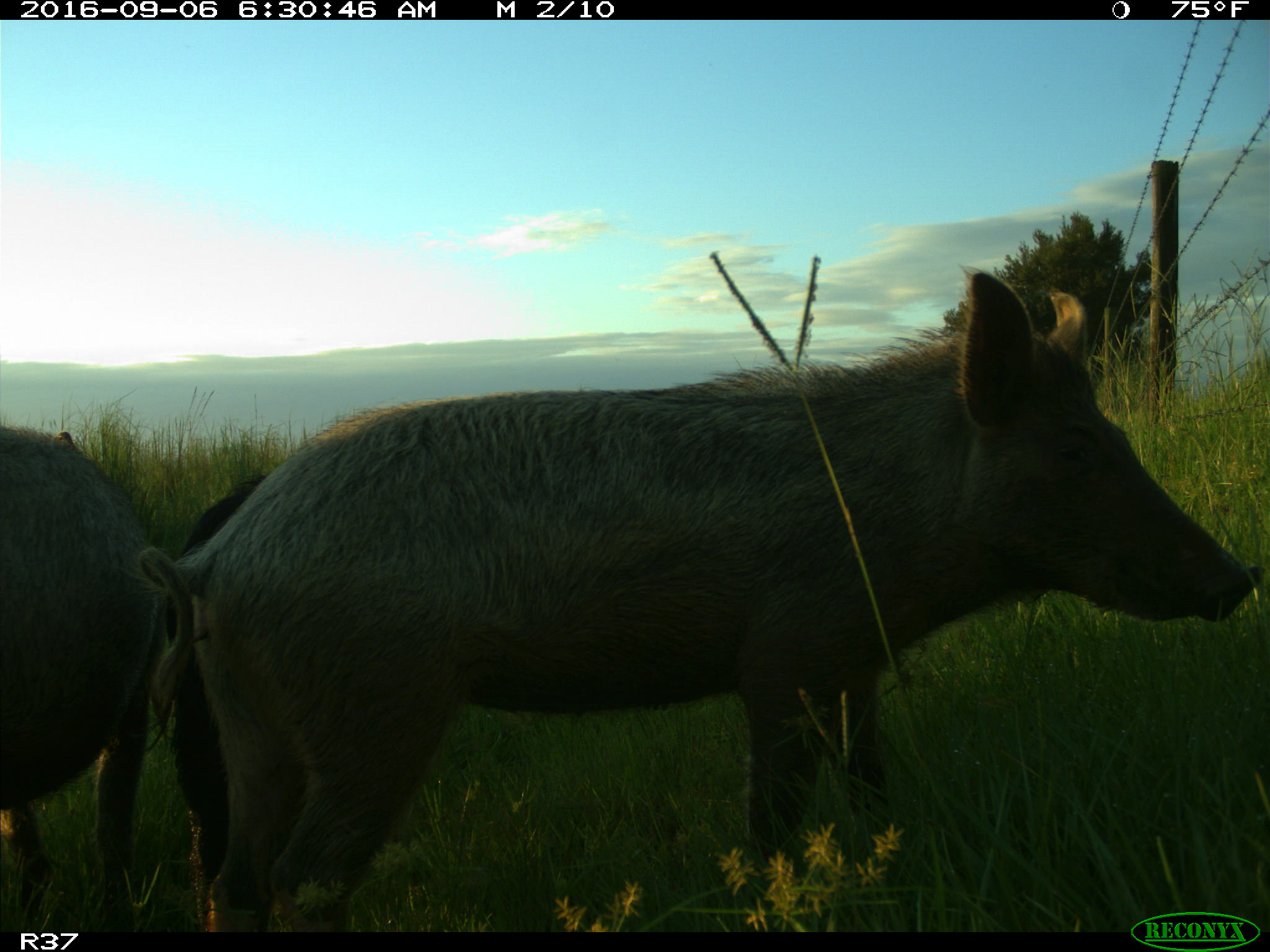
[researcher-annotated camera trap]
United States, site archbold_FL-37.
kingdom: Animalia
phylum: Chordata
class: Mammalia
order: Artiodactyla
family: Suidae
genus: Sus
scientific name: Sus scrofa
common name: wild boar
Sus scrofa (wild boar).